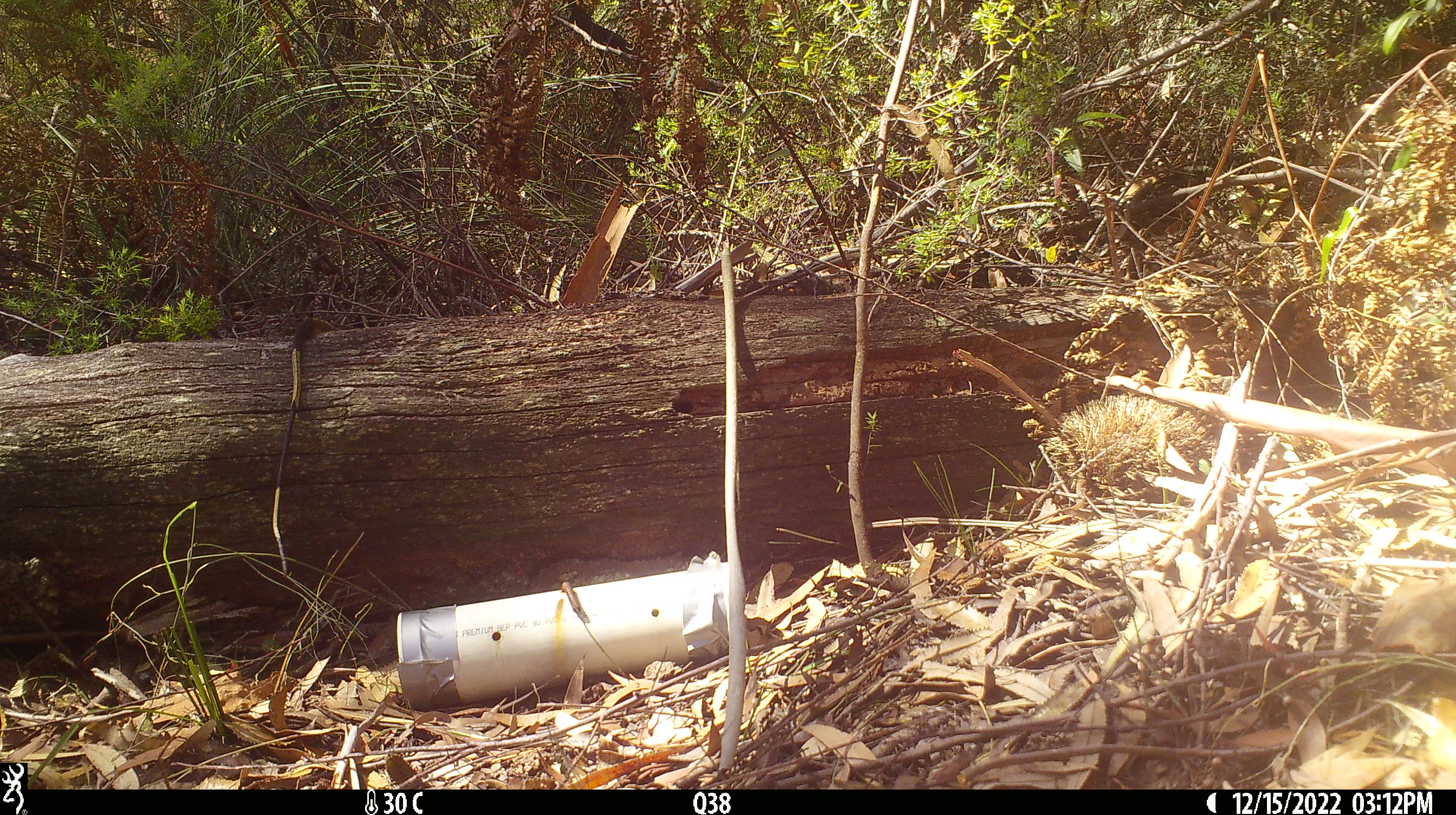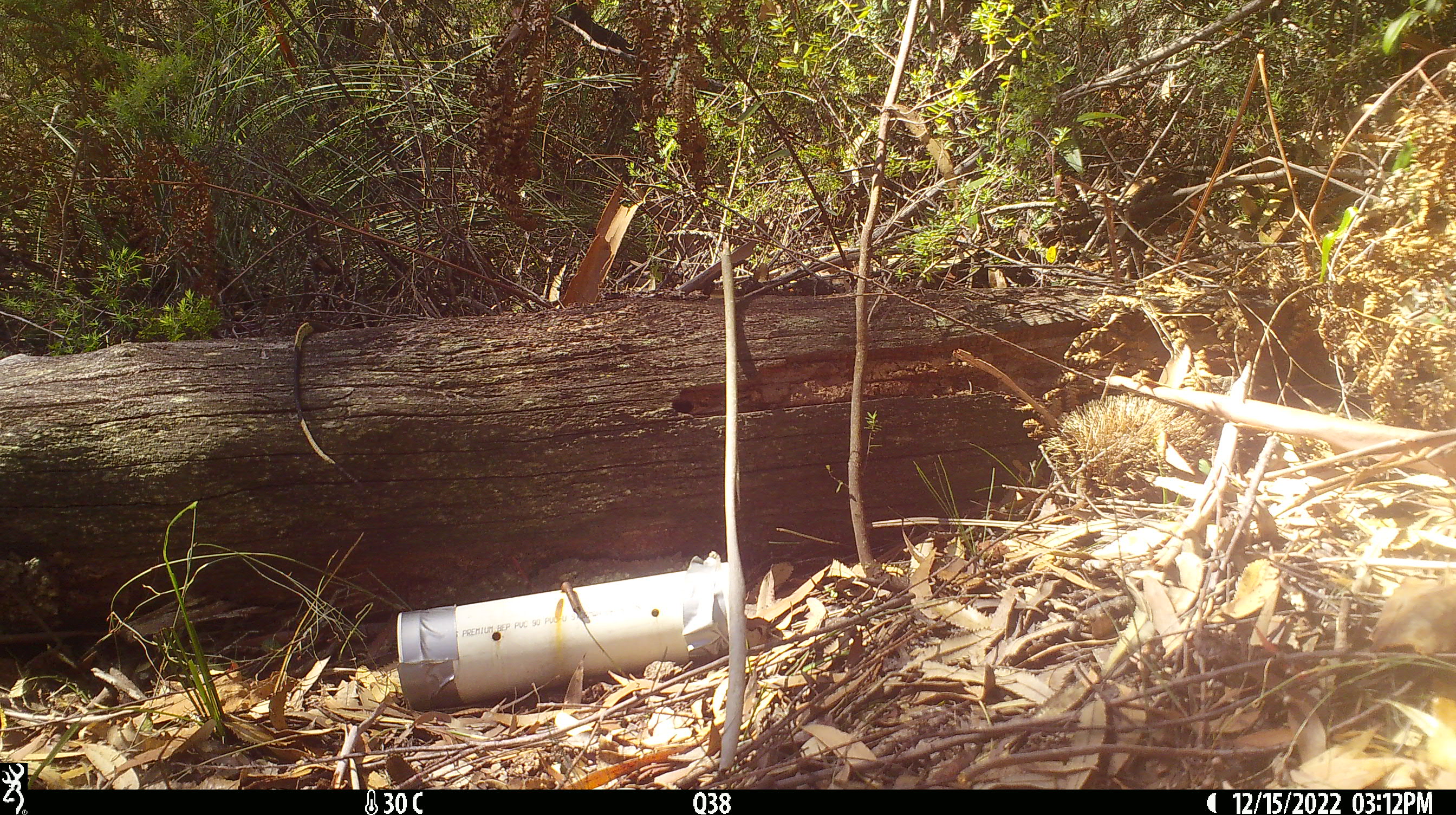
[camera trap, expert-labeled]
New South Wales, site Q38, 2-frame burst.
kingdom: Animalia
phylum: Chordata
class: Reptilia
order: Squamata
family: Varanidae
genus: Varanus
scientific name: Varanus varius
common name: lace monitor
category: goanna